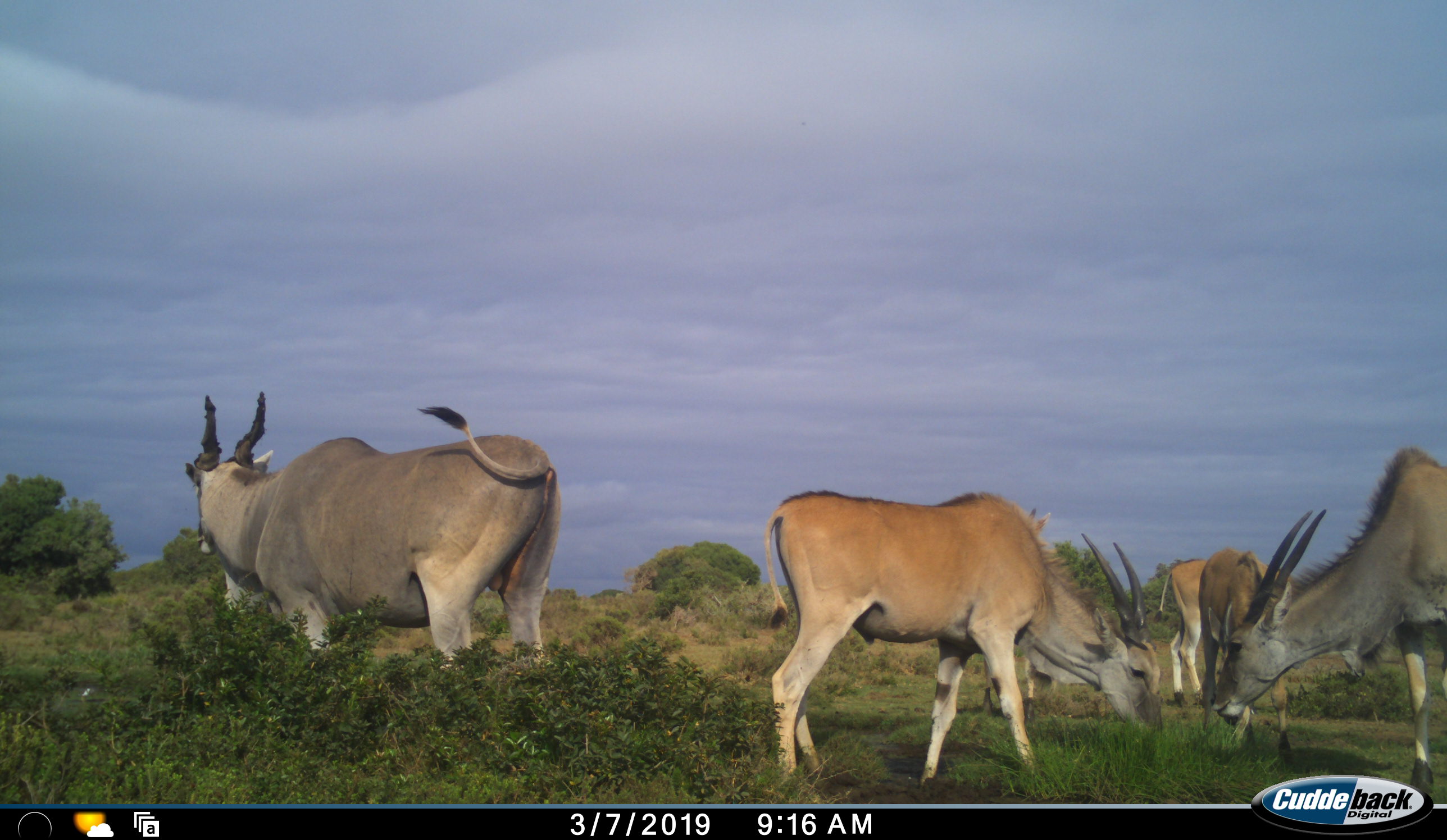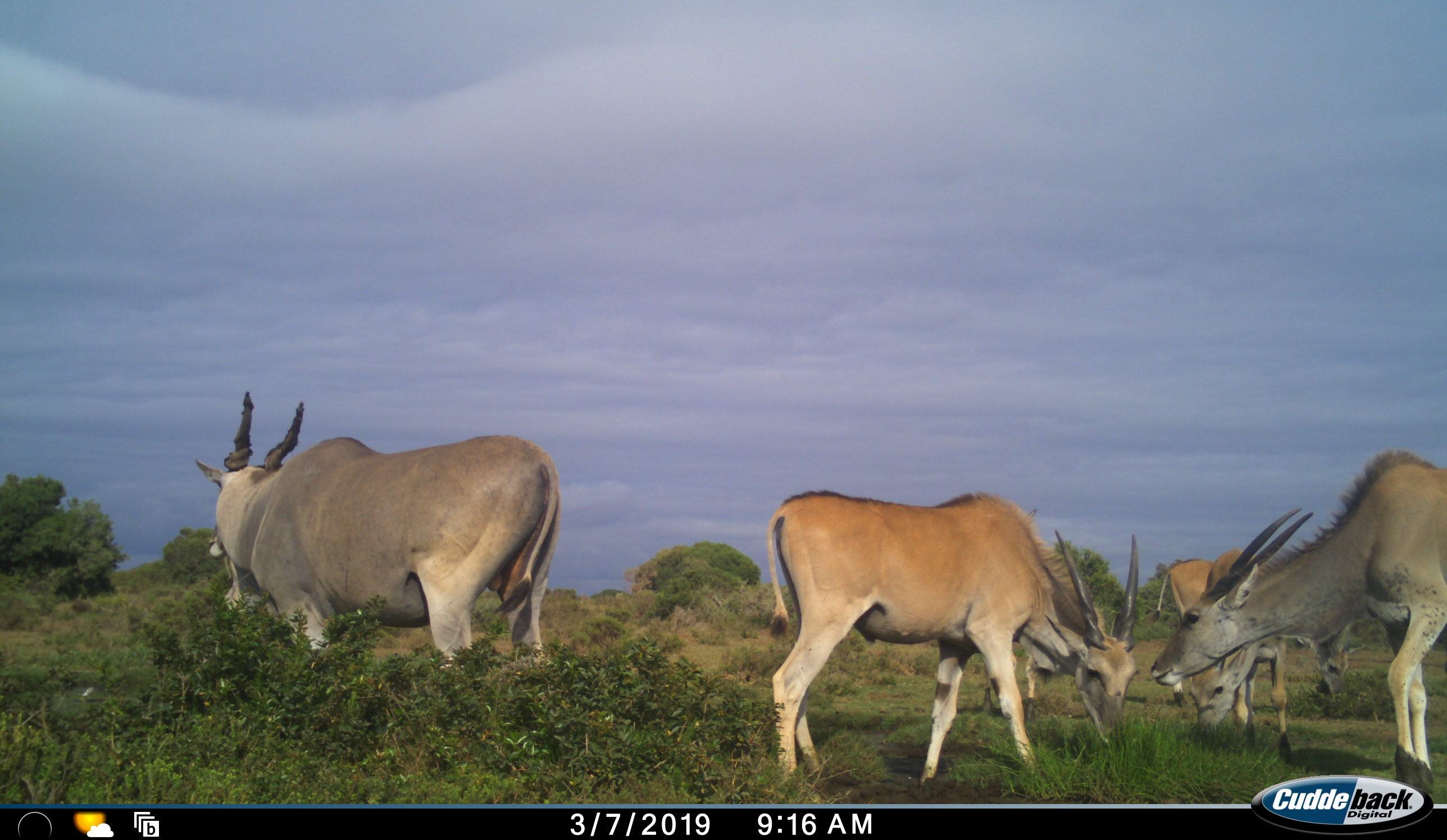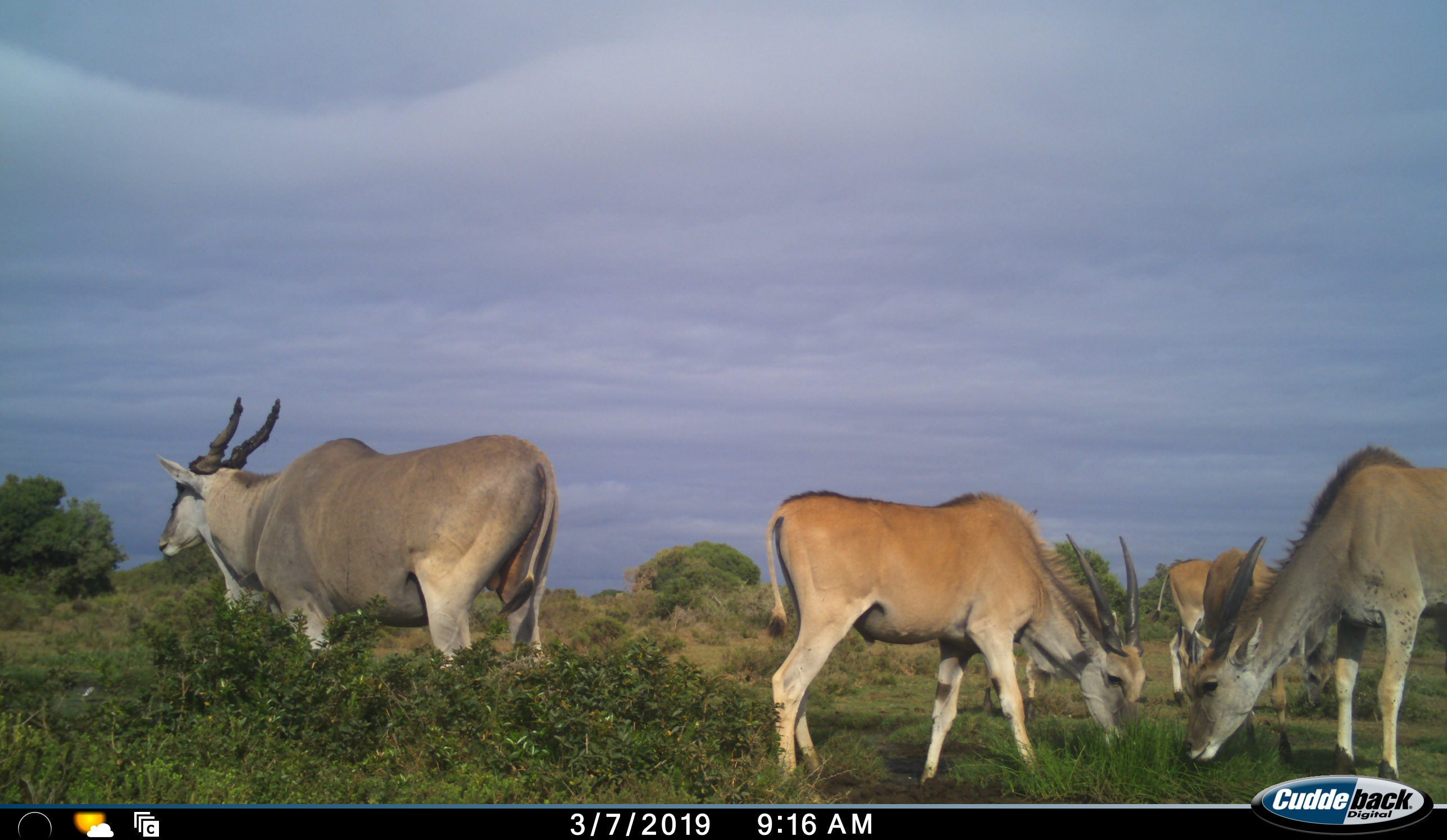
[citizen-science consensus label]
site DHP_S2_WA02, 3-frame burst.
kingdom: Animalia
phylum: Chordata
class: Mammalia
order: Artiodactyla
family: Bovidae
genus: Tragelaphus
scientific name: Tragelaphus oryx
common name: eland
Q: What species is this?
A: Eland (Tragelaphus oryx).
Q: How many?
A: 6.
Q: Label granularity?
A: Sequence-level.